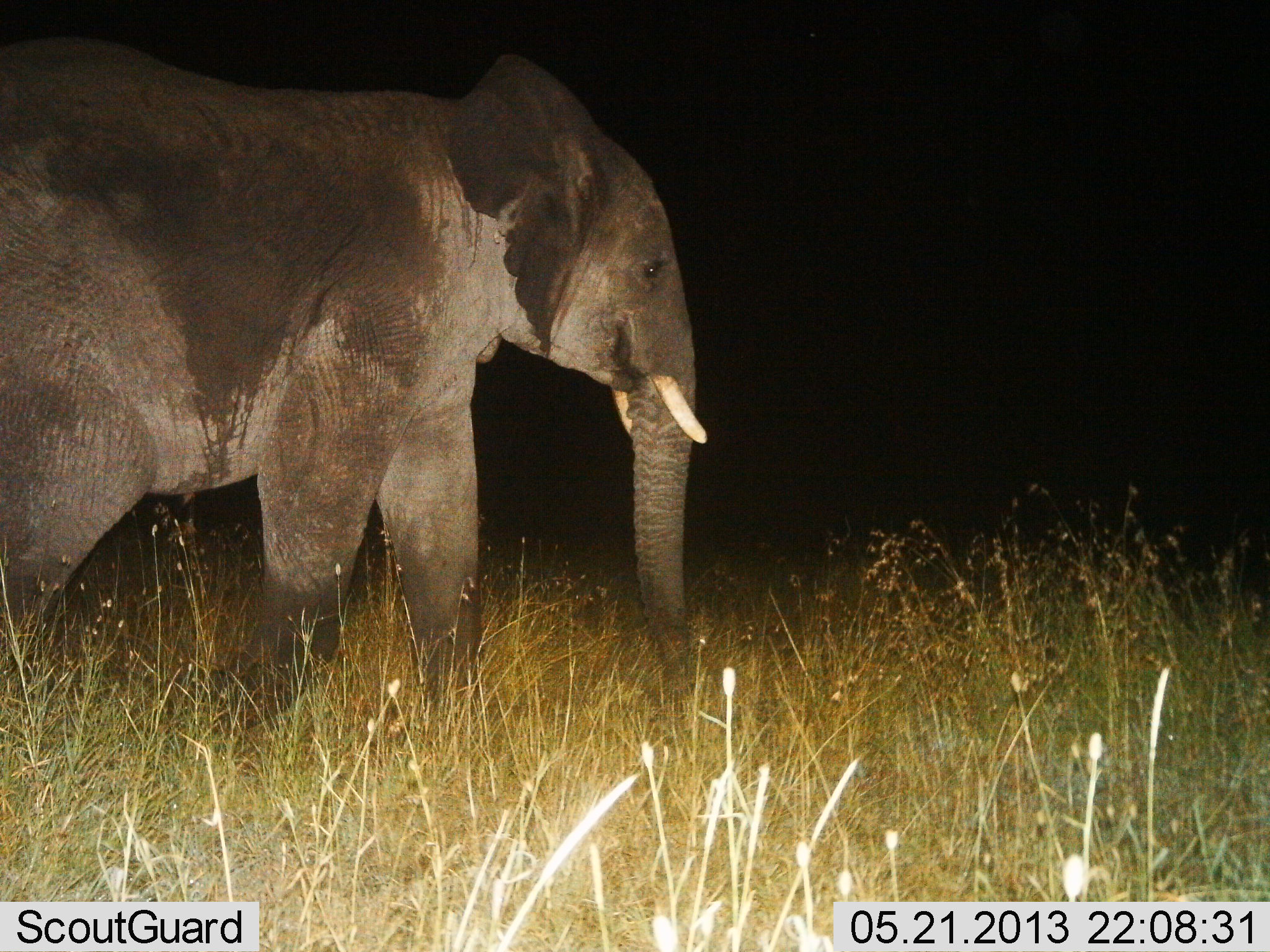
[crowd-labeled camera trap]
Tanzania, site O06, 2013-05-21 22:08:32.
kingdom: Animalia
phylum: Chordata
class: Mammalia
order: Proboscidea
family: Elephantidae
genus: Loxodonta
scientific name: Loxodonta africana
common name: african bush elephant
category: elephant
Elephant (african bush elephant) (Loxodonta africana), count 1. Behavior (volunteer vote fractions): standing 40%, resting 0%, moving 60%, interacting 0%. Young present (vote fraction): 0%. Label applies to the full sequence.